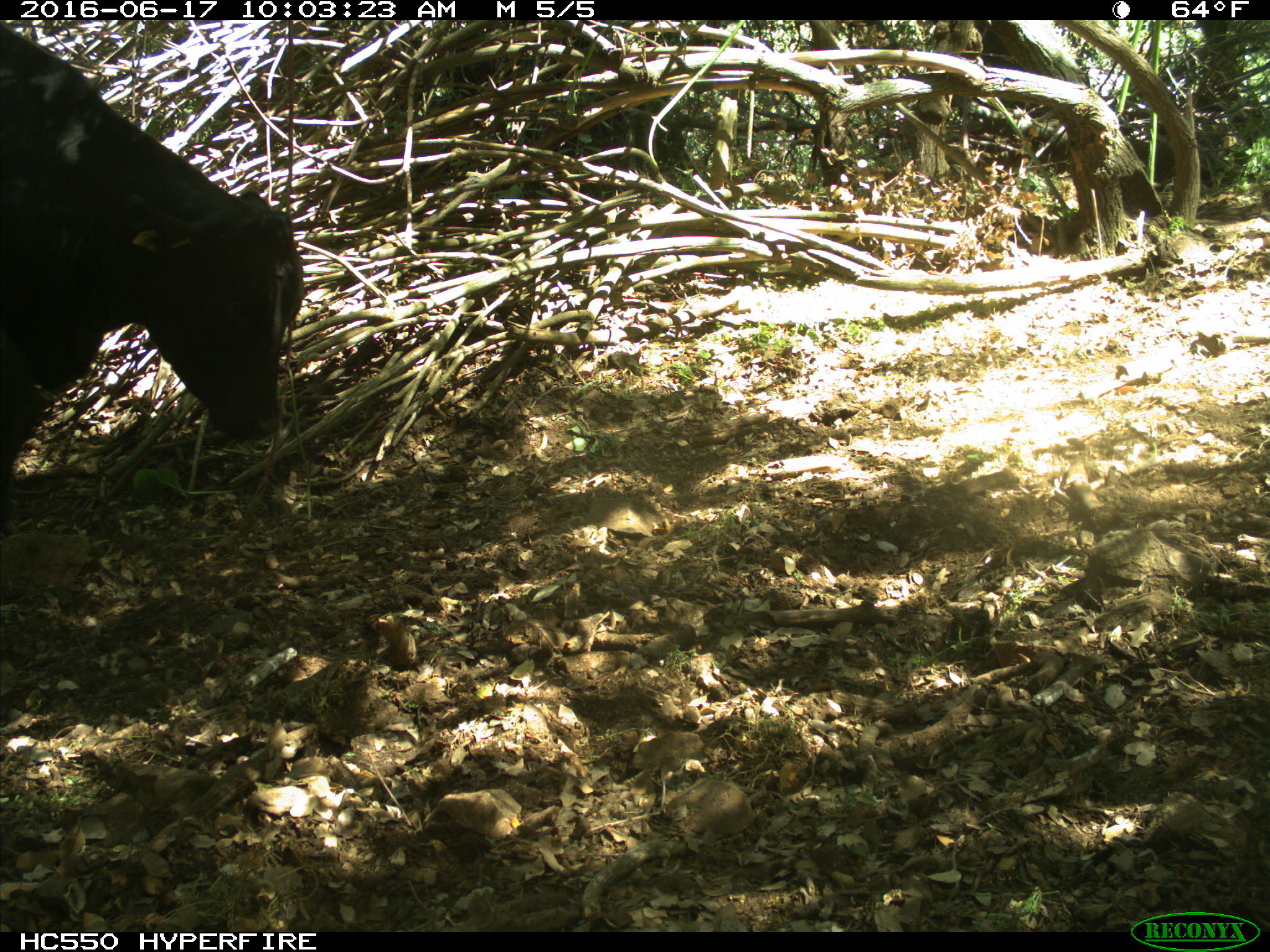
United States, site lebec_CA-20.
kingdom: Animalia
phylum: Chordata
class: Mammalia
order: Artiodactyla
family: Bovidae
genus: Bos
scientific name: Bos taurus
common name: domestic cow